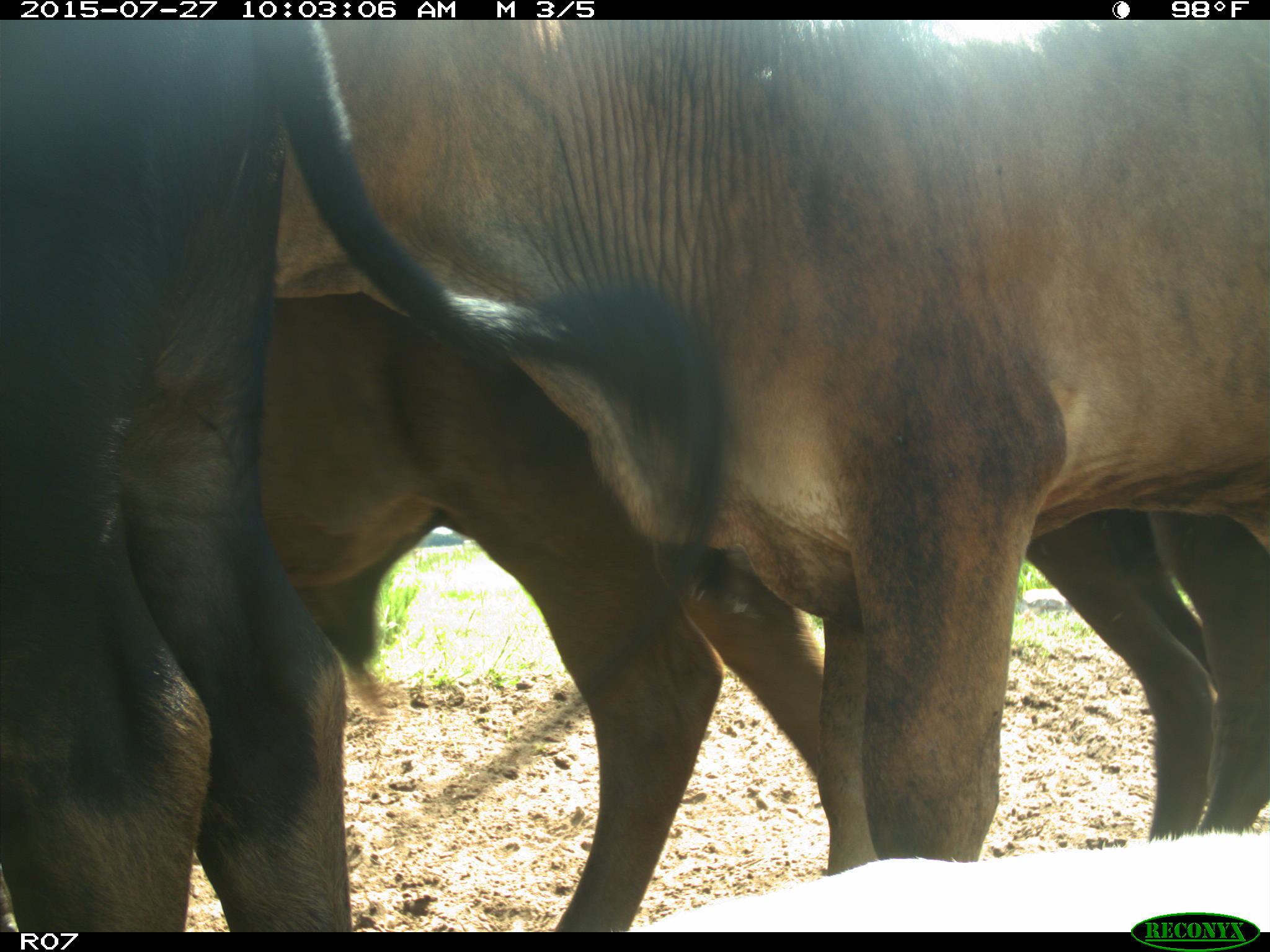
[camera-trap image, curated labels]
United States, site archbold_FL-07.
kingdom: Animalia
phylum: Chordata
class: Mammalia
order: Artiodactyla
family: Bovidae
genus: Bos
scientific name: Bos taurus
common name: domestic cow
Bos taurus (domestic cow).